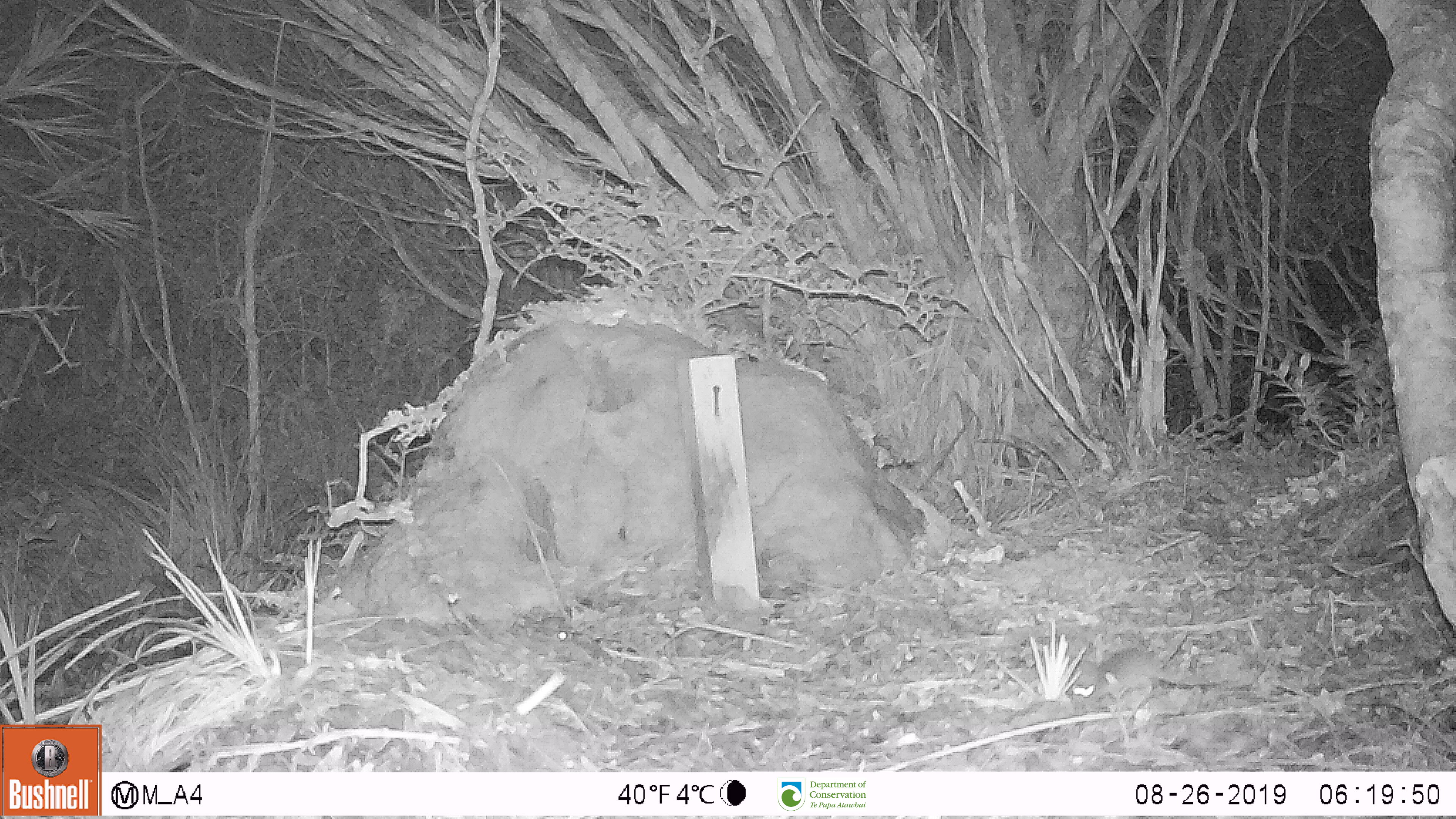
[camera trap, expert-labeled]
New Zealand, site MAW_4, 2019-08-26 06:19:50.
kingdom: Animalia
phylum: Chordata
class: Mammalia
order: Rodentia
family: Muridae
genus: Mus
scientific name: Mus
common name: mouse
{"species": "mouse (Mus)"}